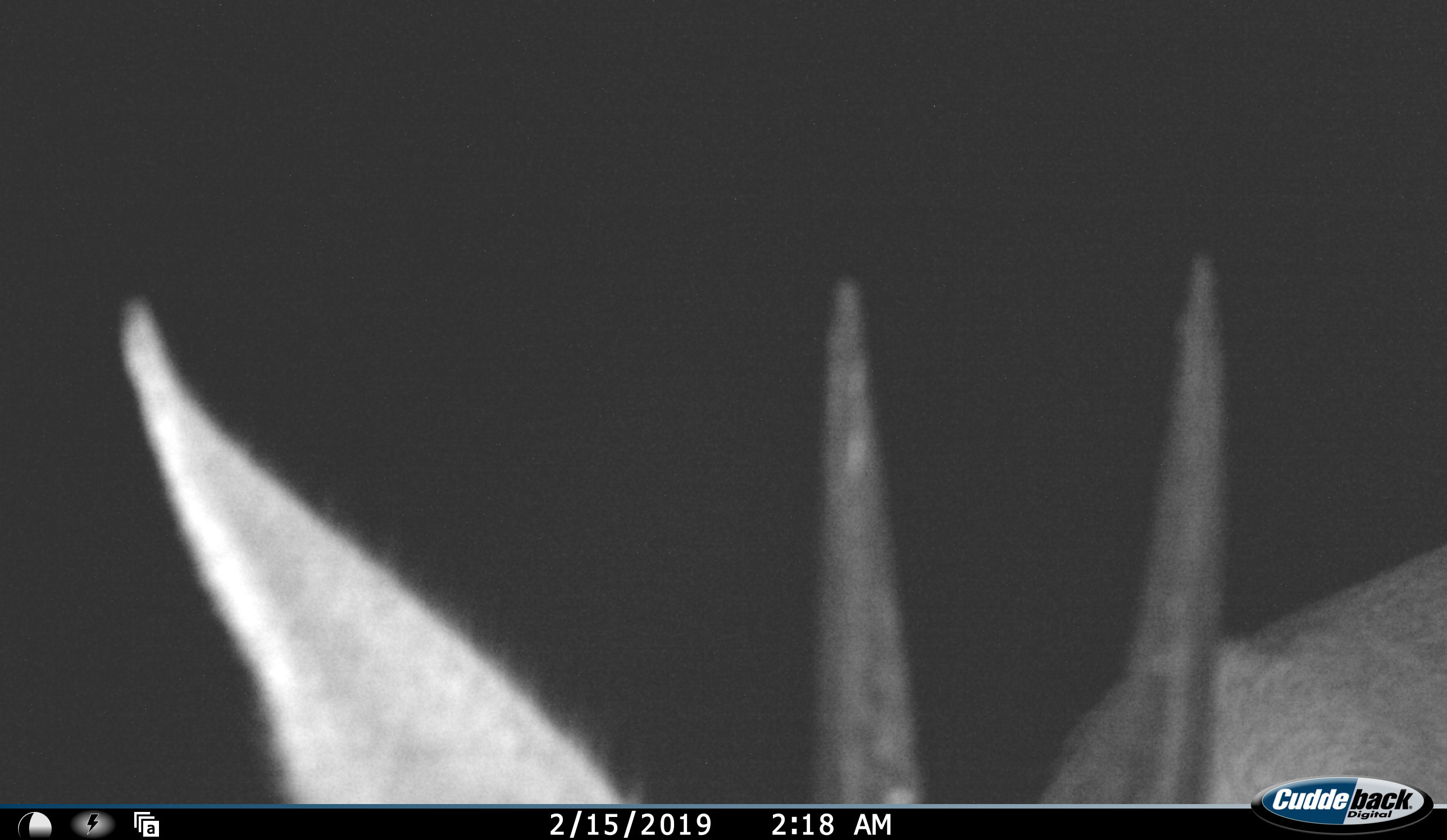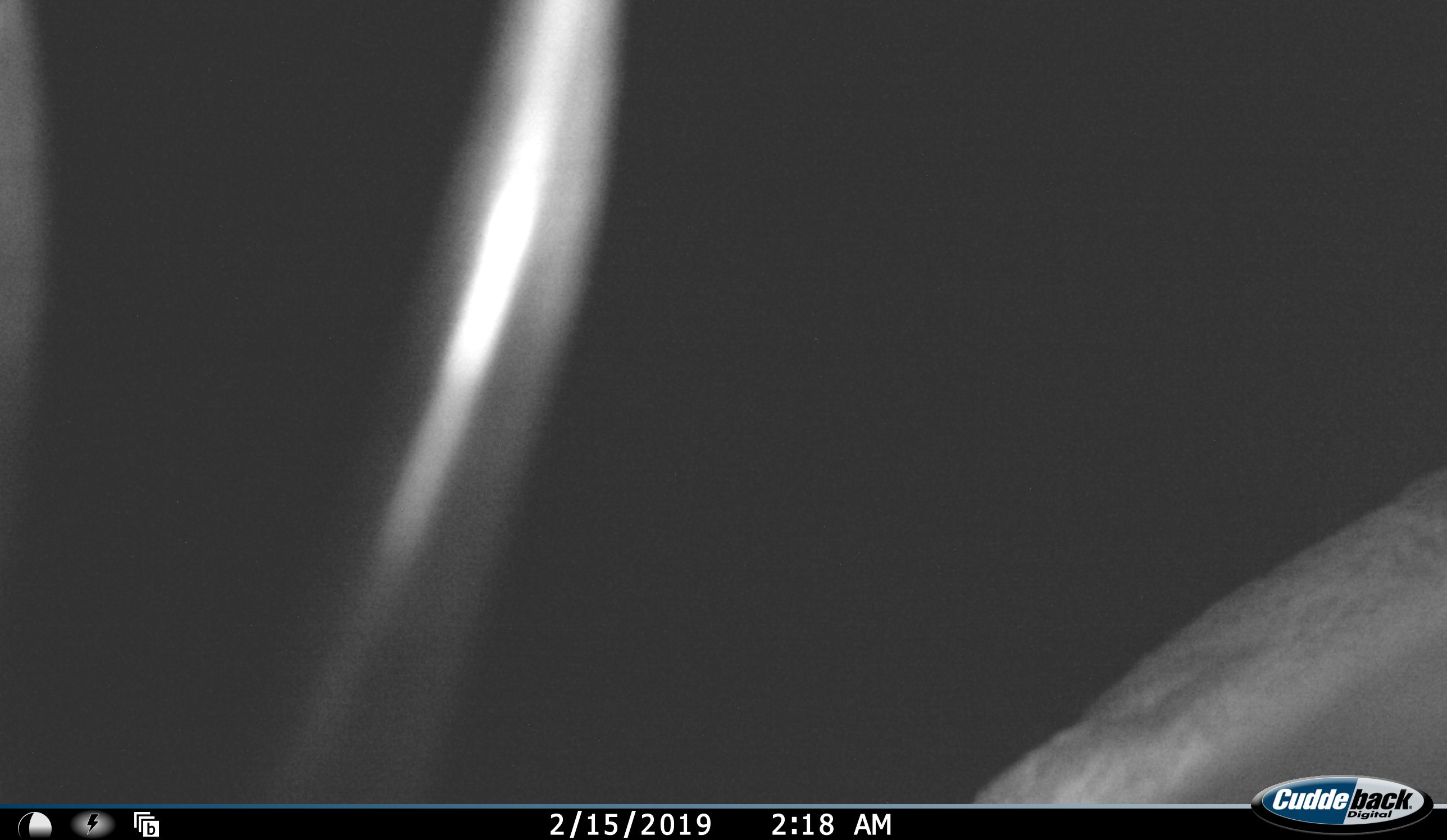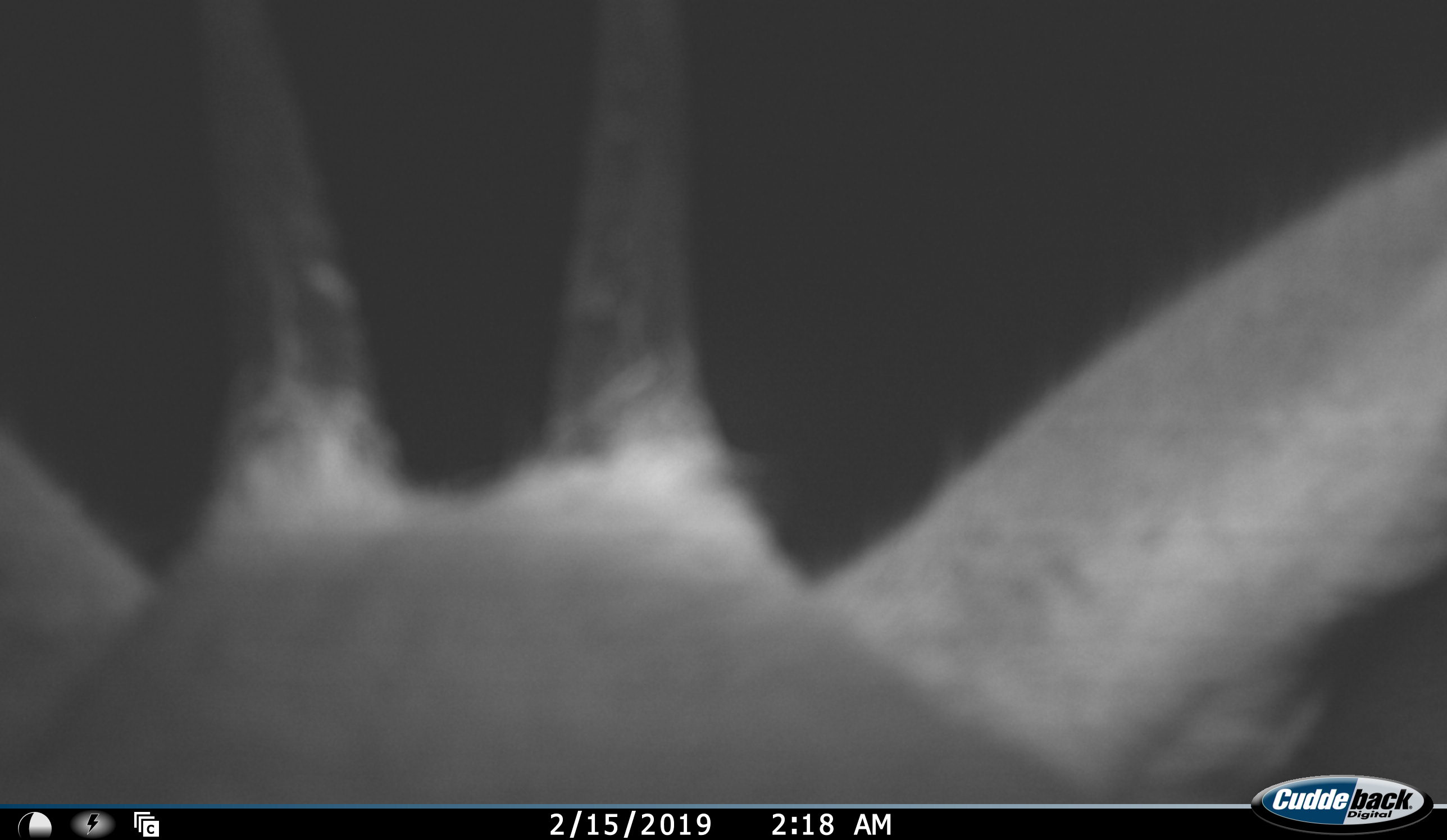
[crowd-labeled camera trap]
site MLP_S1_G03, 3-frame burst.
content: unidentified animal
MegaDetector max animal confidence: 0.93